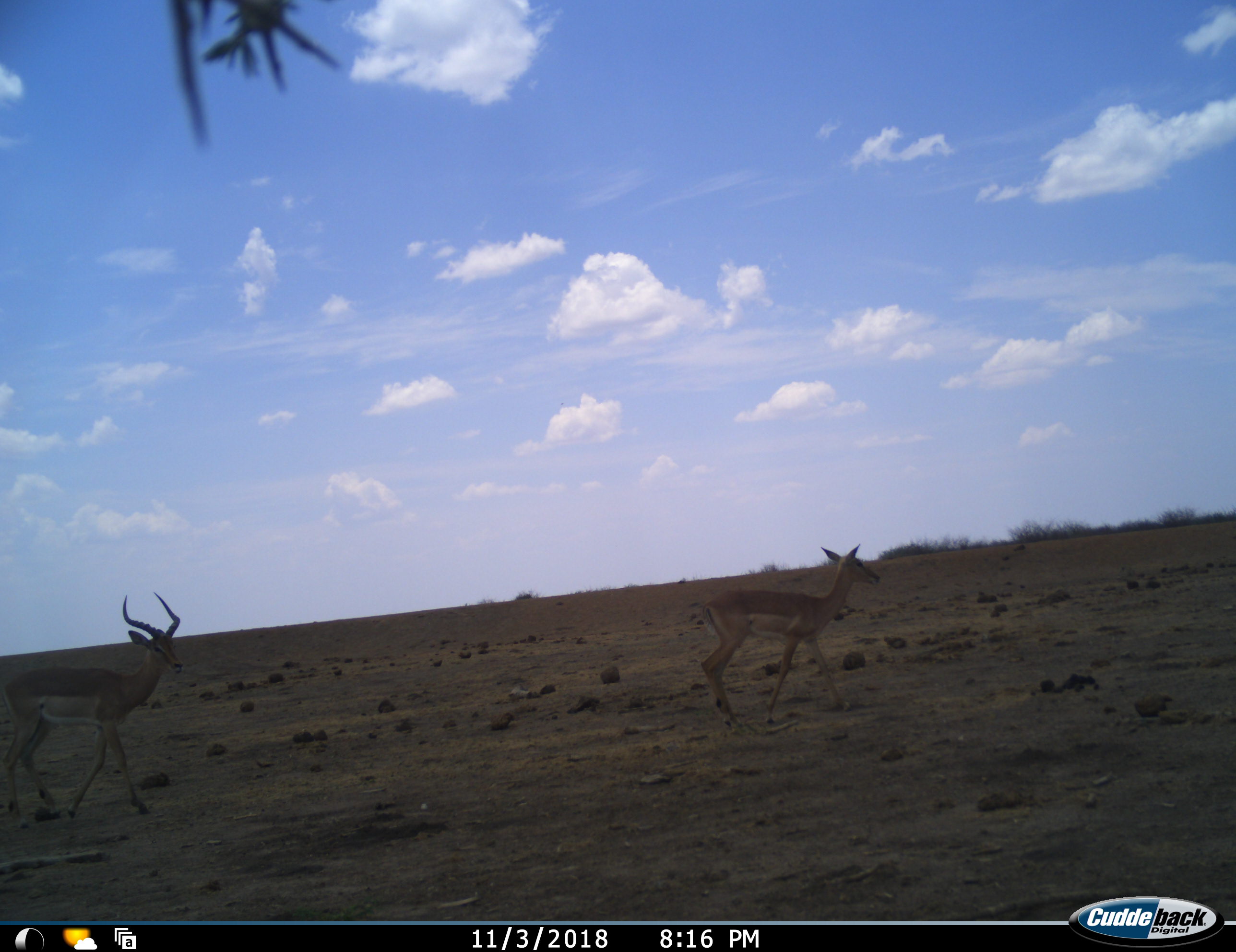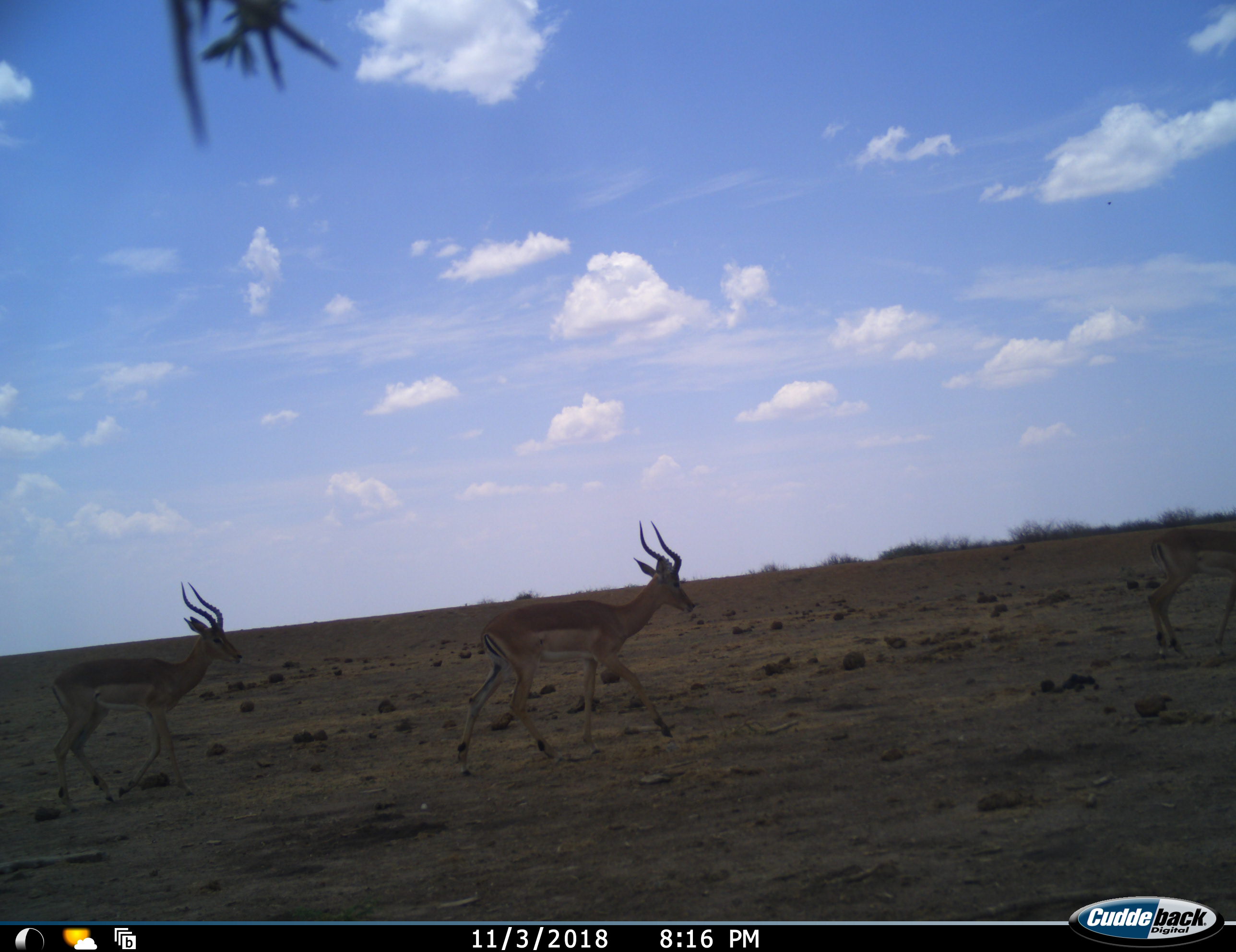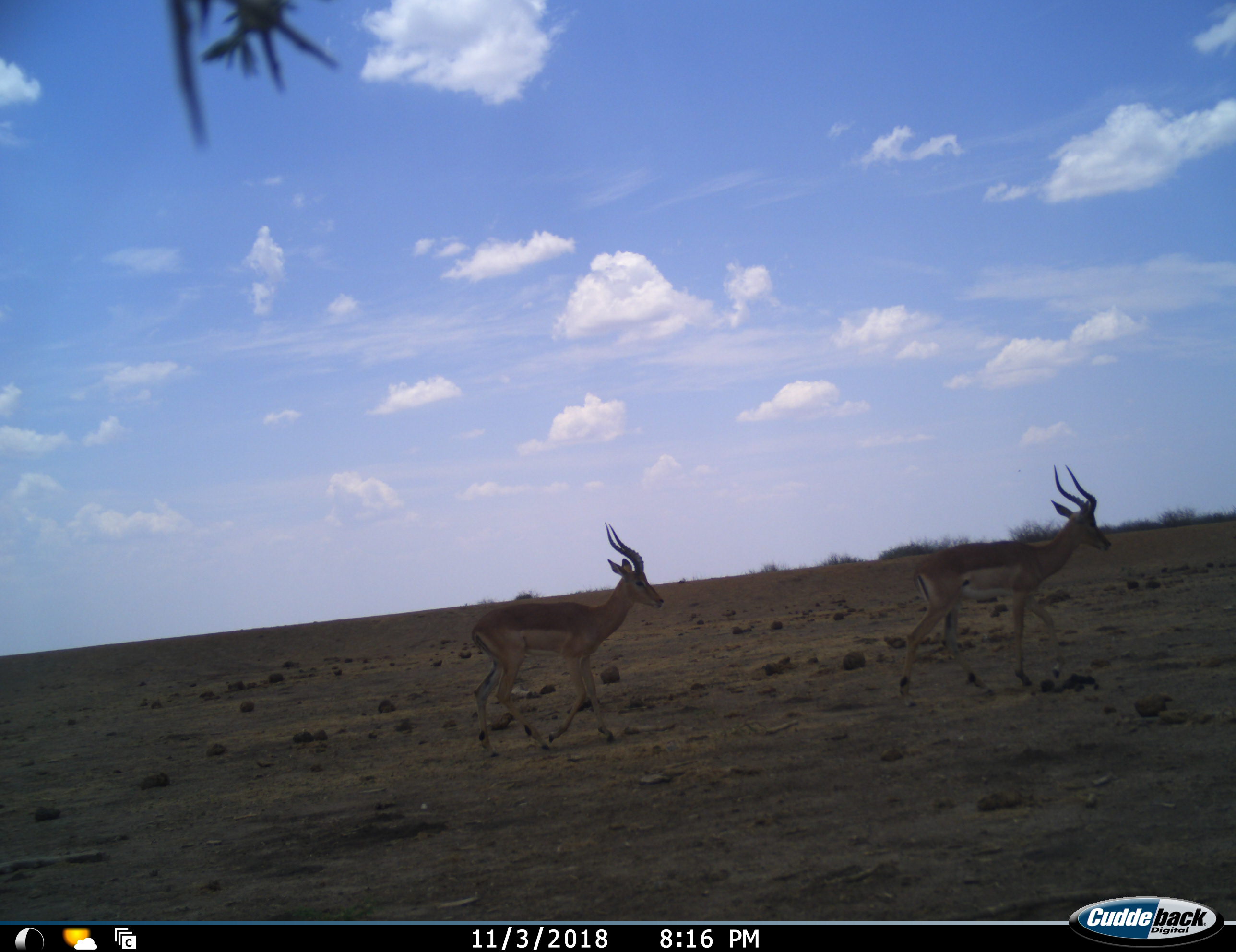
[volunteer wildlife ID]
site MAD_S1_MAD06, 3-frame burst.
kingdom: Animalia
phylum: Chordata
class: Mammalia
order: Artiodactyla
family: Bovidae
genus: Aepyceros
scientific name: Aepyceros melampus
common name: impala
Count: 3.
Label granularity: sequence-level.